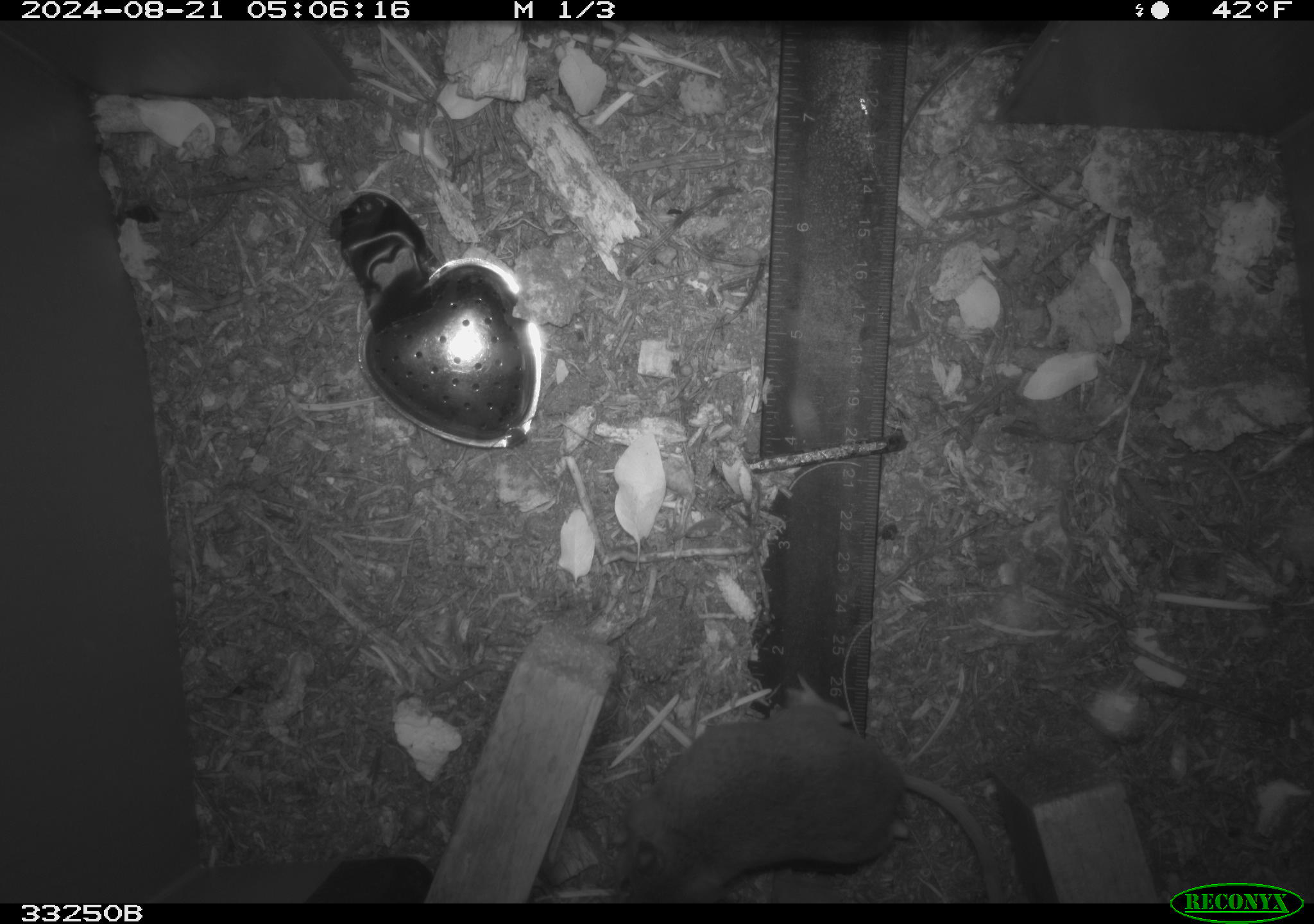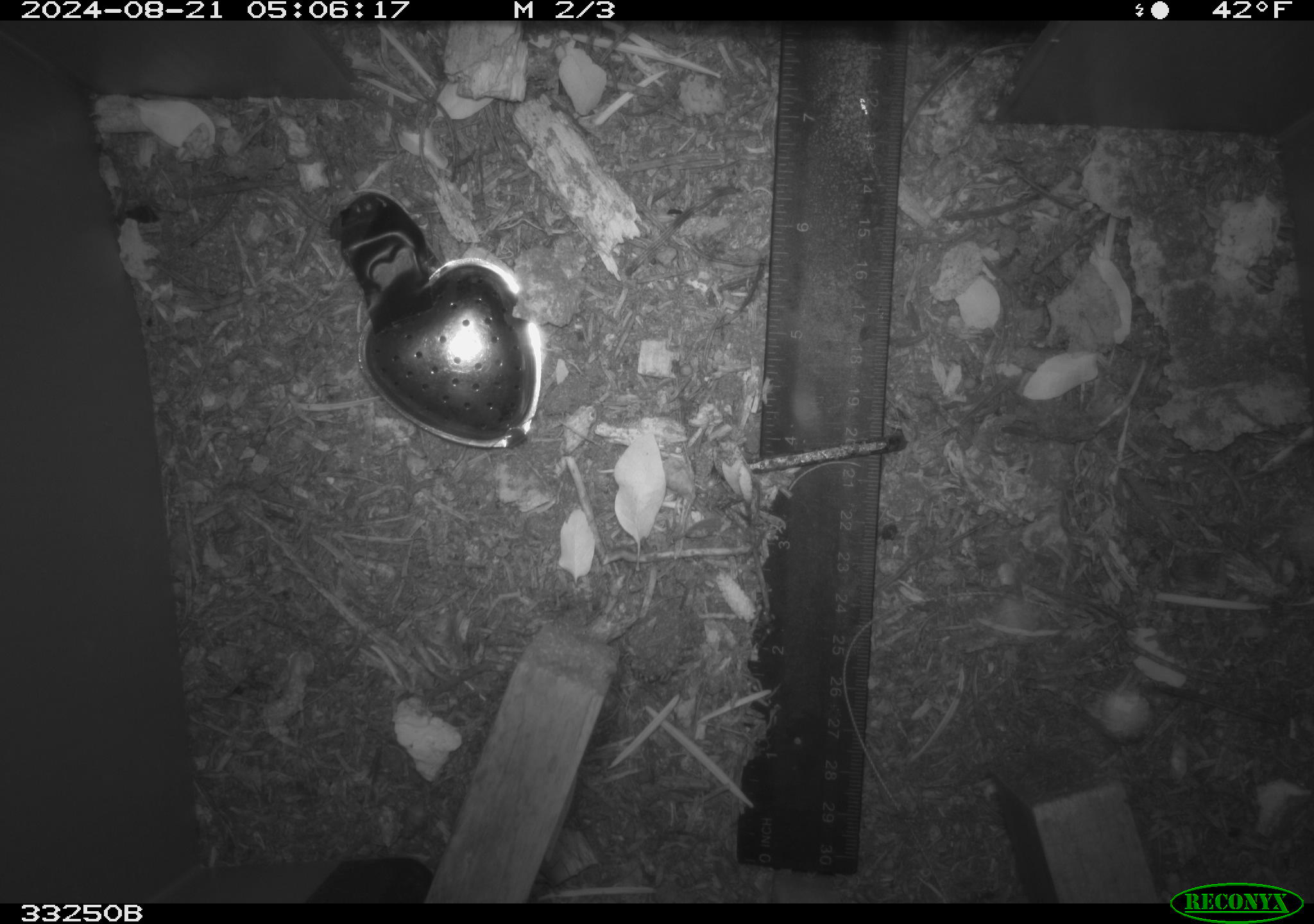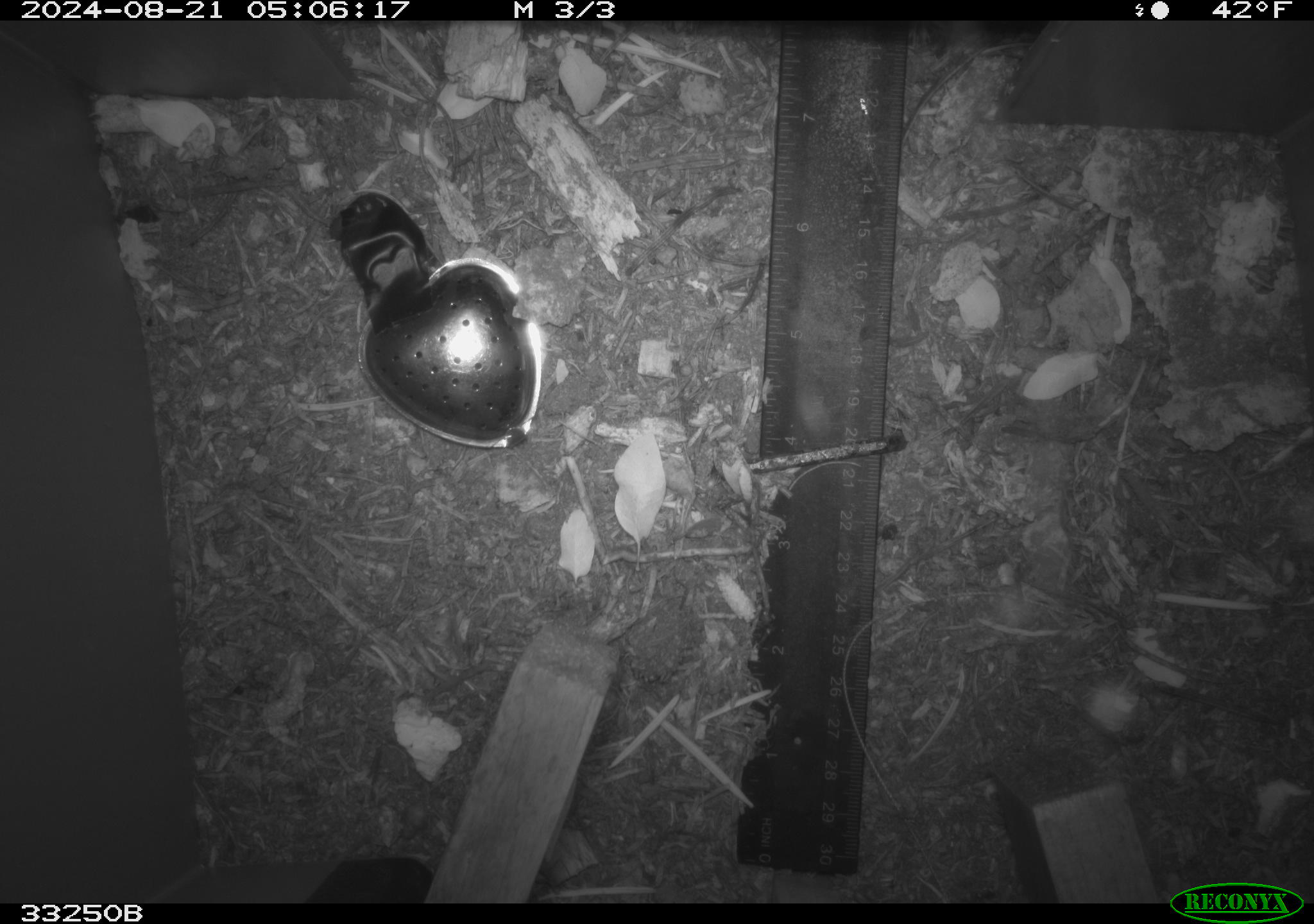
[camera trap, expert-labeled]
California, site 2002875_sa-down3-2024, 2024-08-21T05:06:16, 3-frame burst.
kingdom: Animalia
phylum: Chordata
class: Mammalia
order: Rodentia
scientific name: Rodentia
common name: rodent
Rodent (Rodentia).